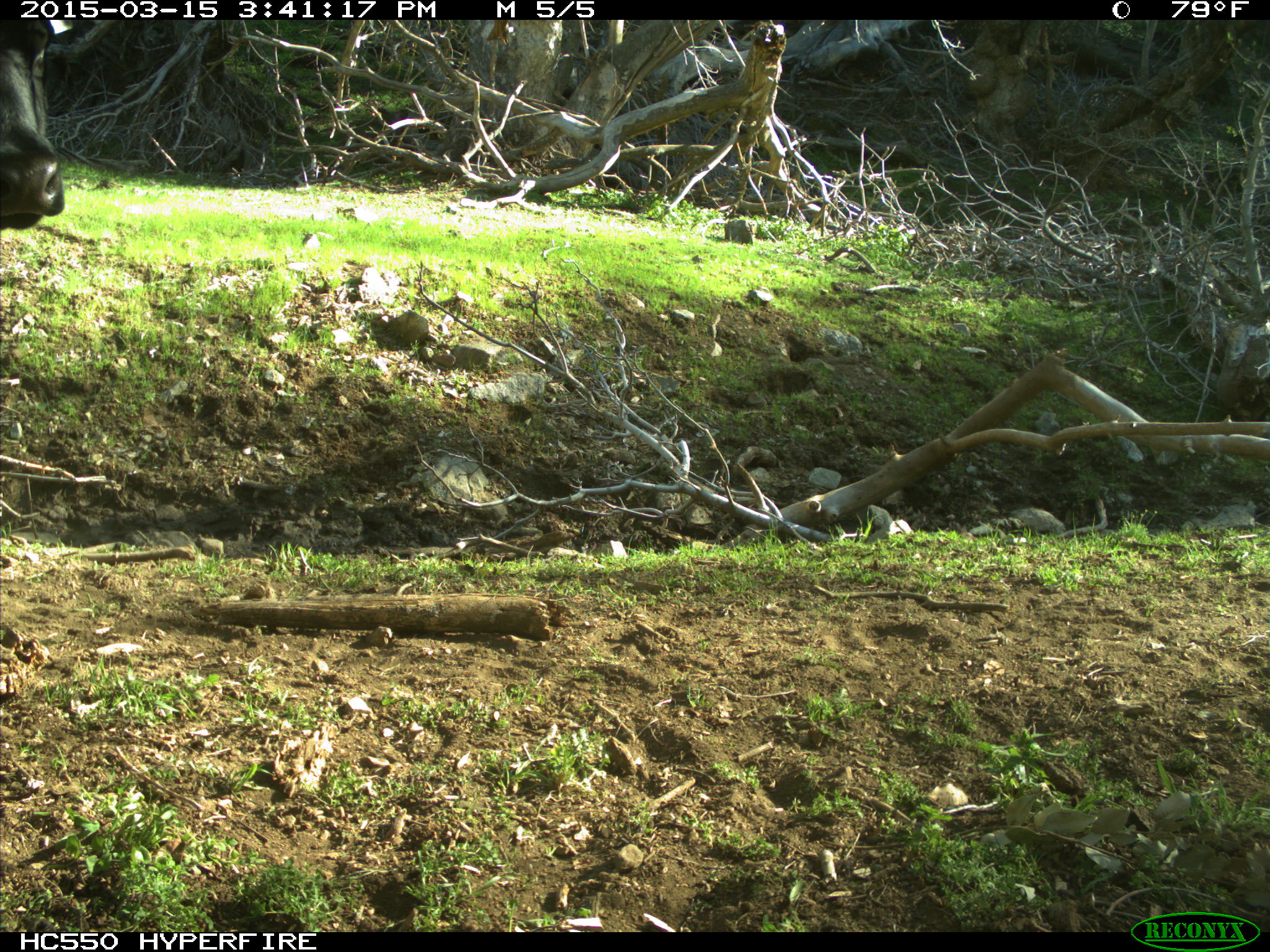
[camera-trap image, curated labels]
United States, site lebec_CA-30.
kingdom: Animalia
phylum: Chordata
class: Mammalia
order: Artiodactyla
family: Bovidae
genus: Bos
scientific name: Bos taurus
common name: domestic cow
Bos taurus (domestic cow).